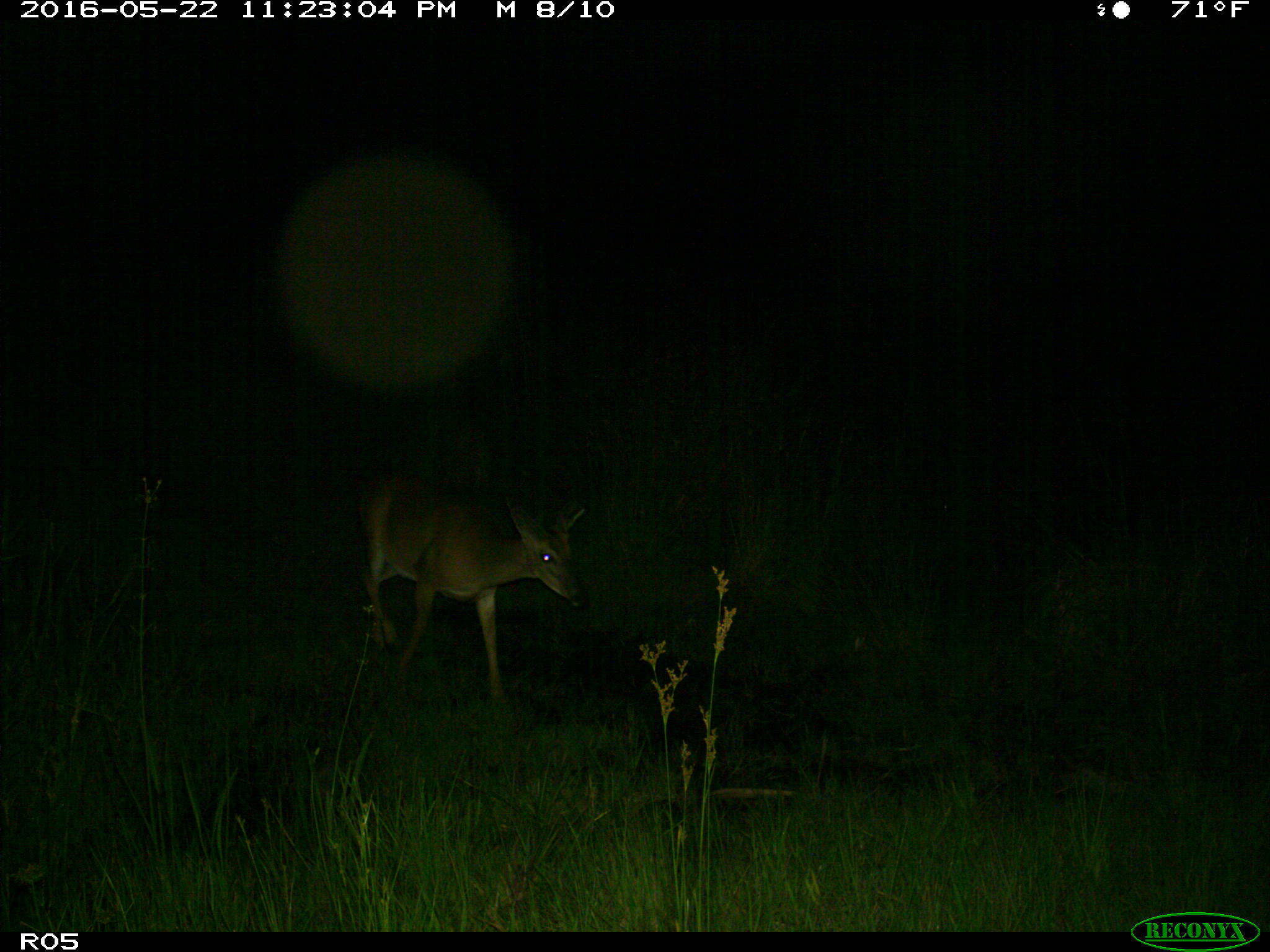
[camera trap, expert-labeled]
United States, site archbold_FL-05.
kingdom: Animalia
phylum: Chordata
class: Mammalia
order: Artiodactyla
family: Cervidae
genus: Odocoileus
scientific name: Odocoileus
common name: deer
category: unidentified deer